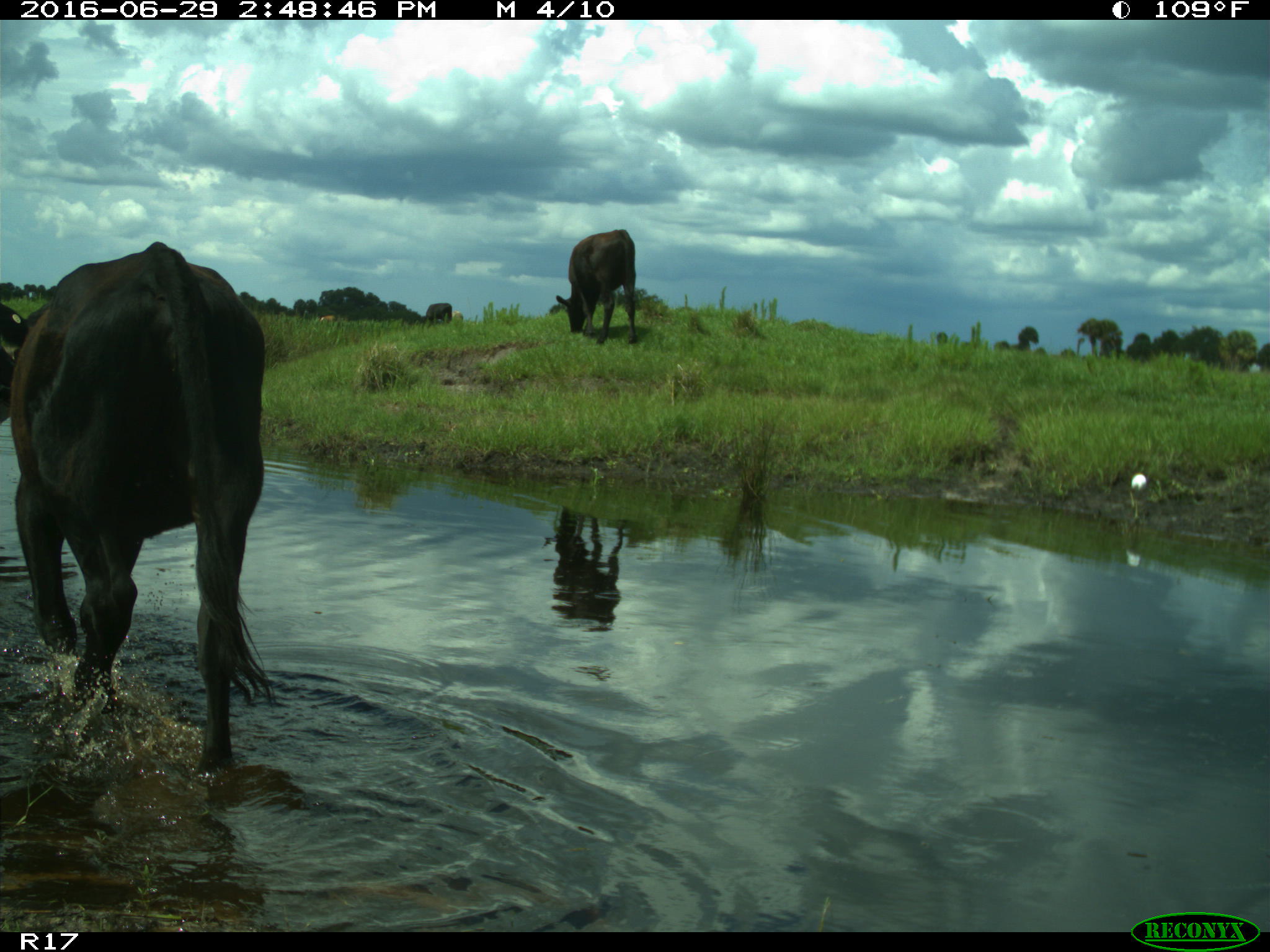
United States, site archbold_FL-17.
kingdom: Animalia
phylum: Chordata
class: Mammalia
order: Artiodactyla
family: Bovidae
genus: Bos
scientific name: Bos taurus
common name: domestic cow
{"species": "Bos taurus (domestic cow)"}